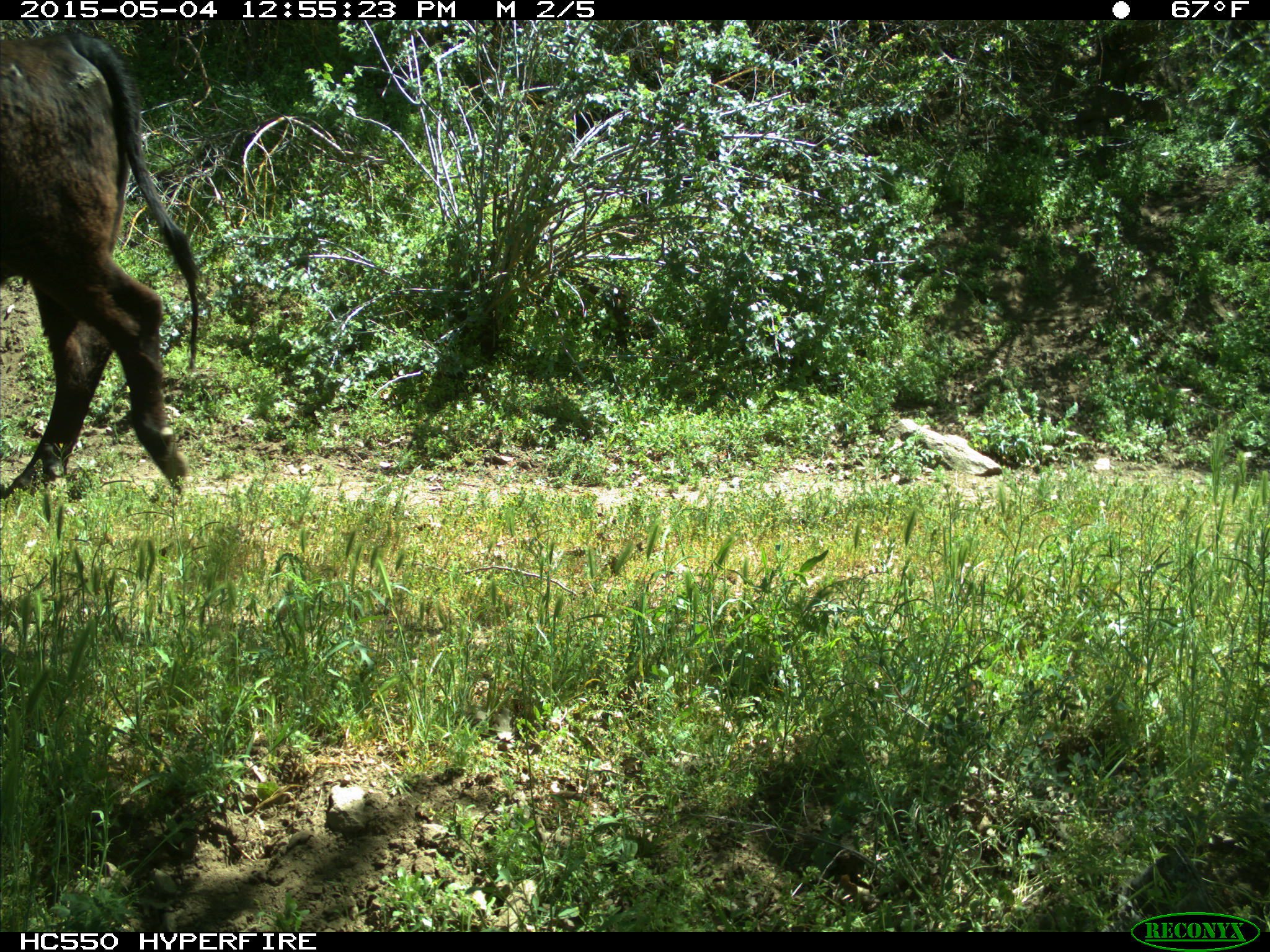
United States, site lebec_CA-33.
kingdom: Animalia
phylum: Chordata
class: Mammalia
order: Artiodactyla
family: Bovidae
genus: Bos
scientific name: Bos taurus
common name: domestic cow